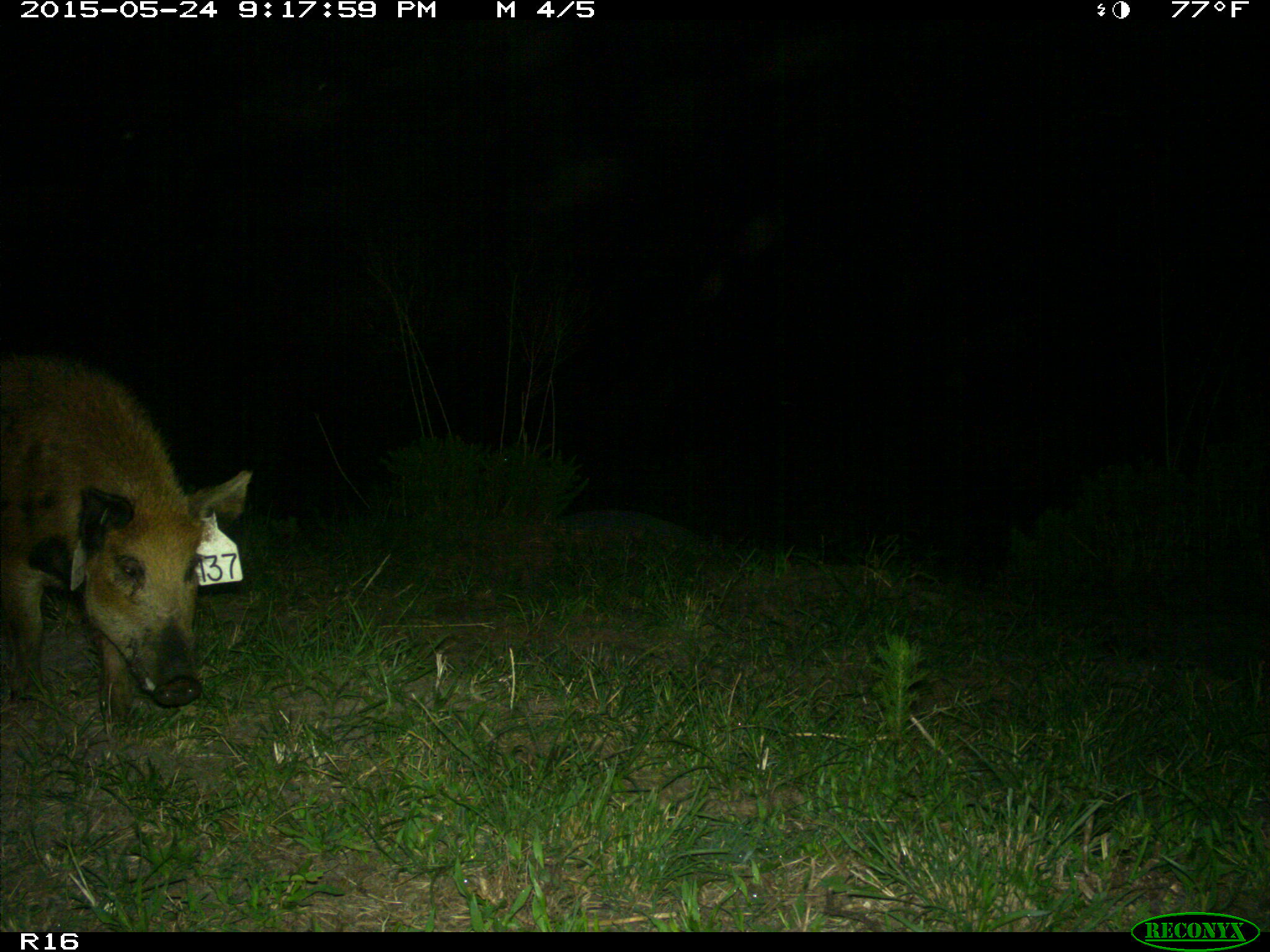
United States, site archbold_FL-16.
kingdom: Animalia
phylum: Chordata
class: Mammalia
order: Artiodactyla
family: Suidae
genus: Sus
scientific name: Sus scrofa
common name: wild boar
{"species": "Sus scrofa (wild boar)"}